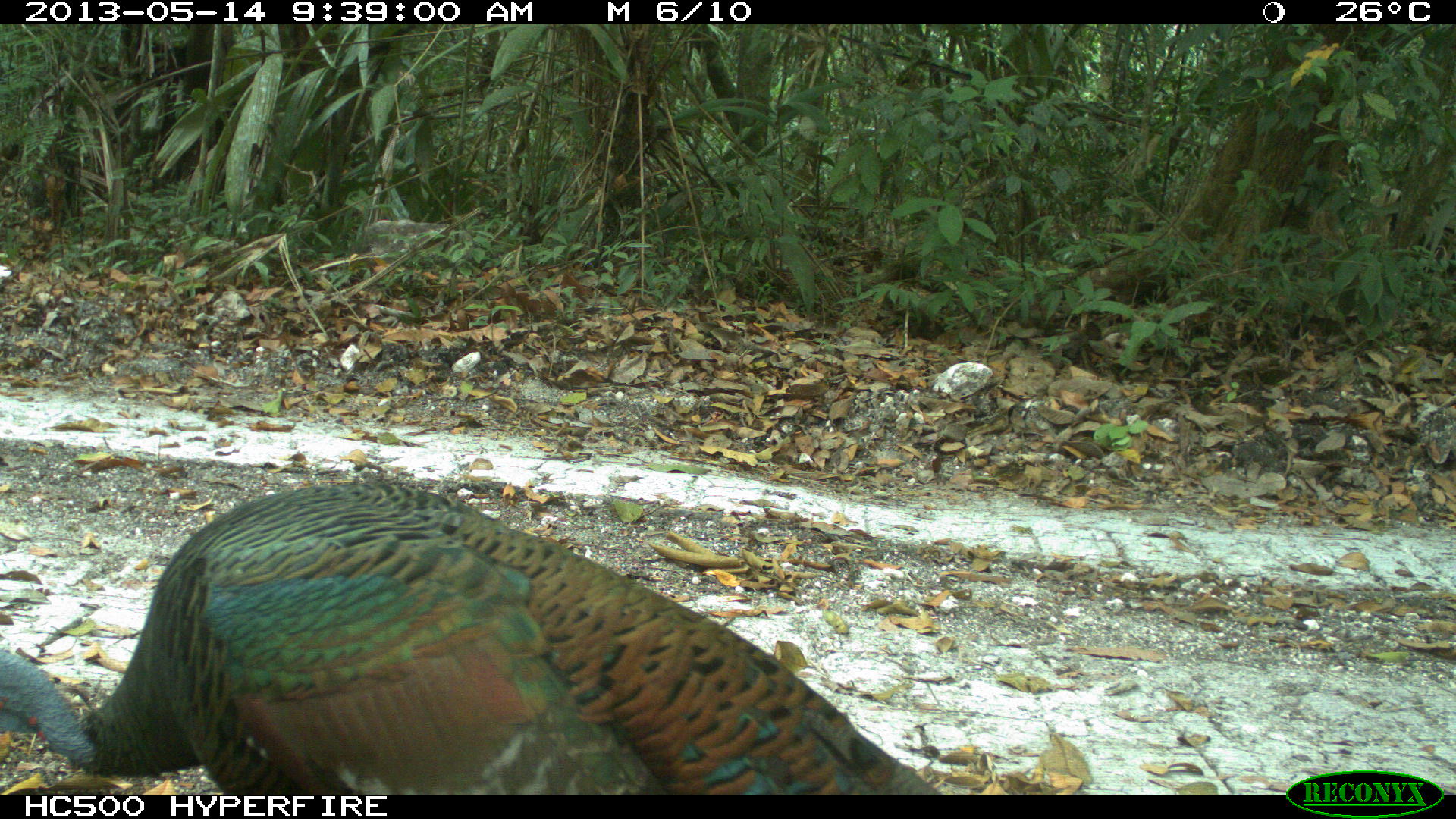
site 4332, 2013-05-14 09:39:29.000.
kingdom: Animalia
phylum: Chordata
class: Aves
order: Galliformes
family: Phasianidae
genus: Meleagris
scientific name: Meleagris ocellata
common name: ocellated turkey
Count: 1.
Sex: male.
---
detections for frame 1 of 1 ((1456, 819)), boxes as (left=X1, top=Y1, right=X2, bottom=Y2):
meleagris ocellata: (left=0, top=480, right=942, bottom=794)